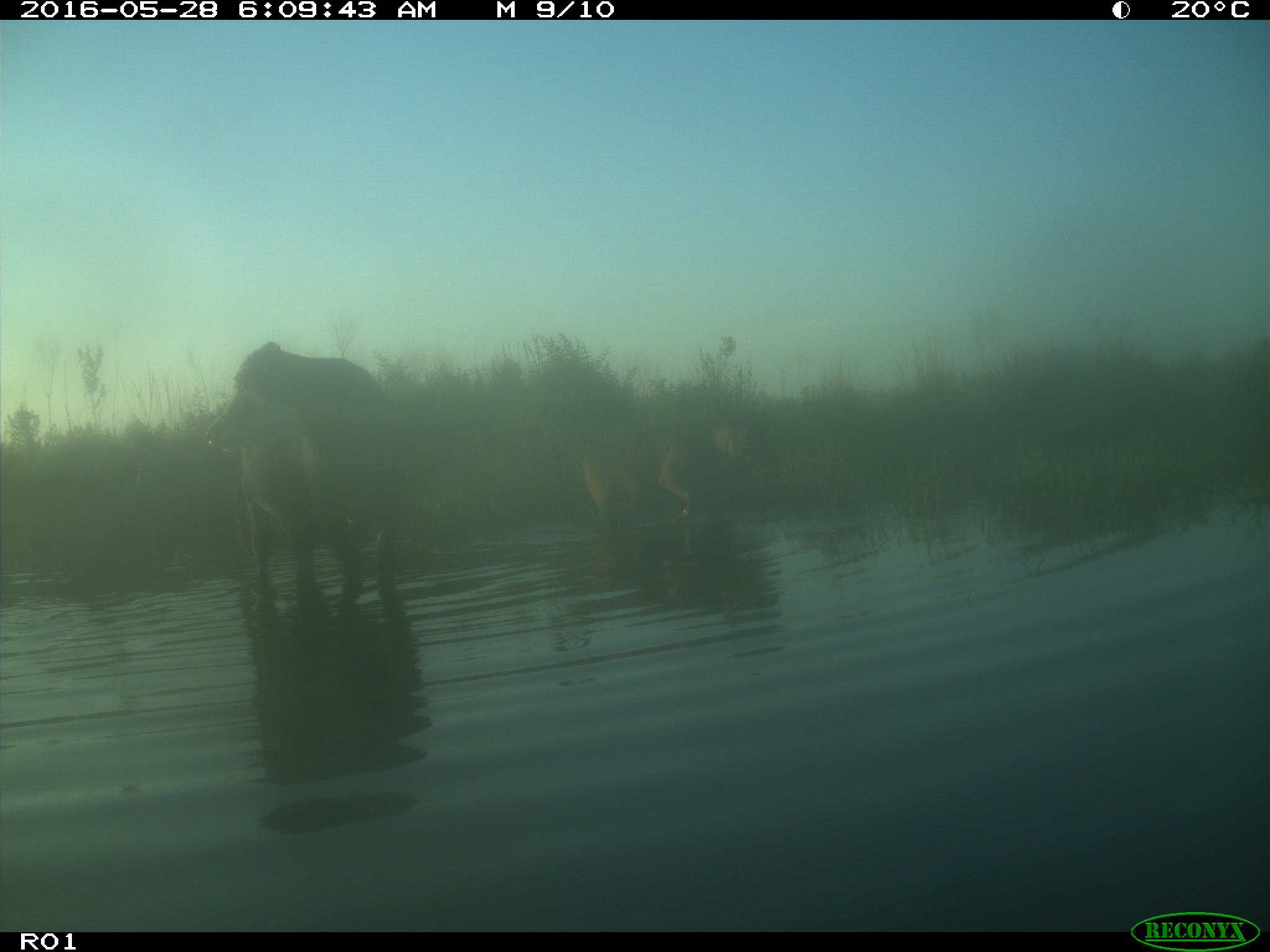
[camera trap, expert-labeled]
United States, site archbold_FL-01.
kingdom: Animalia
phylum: Chordata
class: Mammalia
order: Artiodactyla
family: Bovidae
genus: Bos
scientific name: Bos taurus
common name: domestic cow